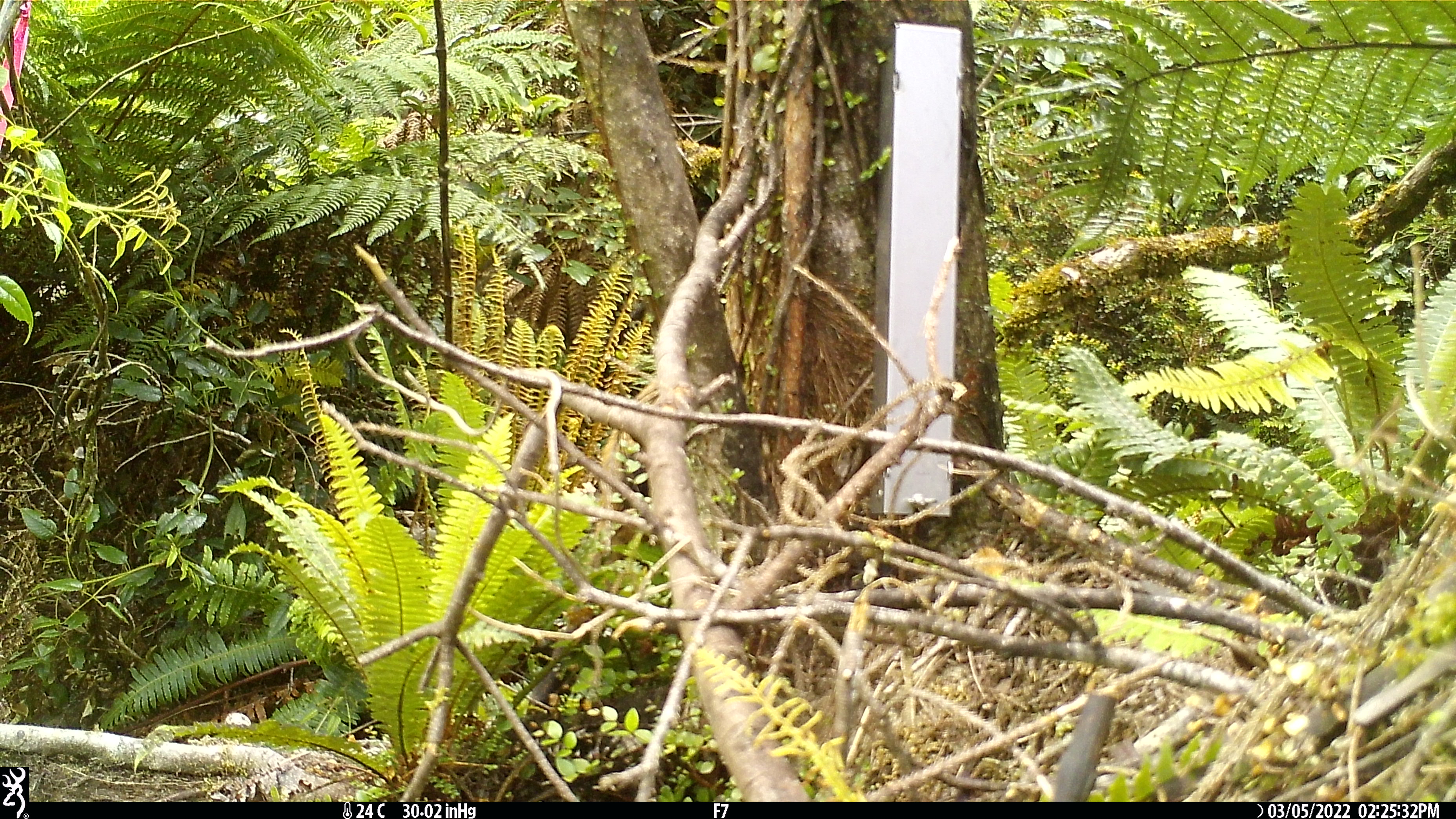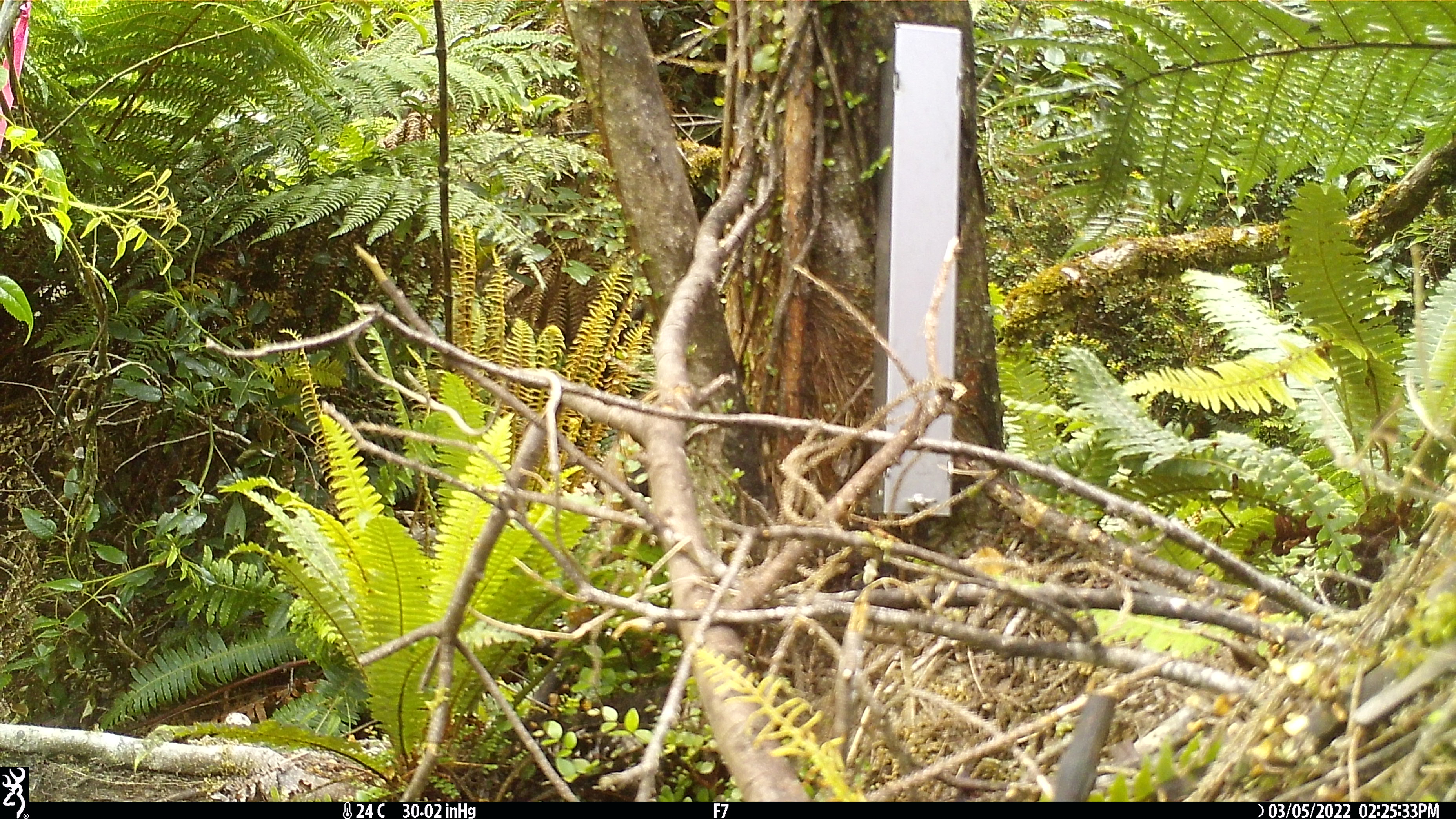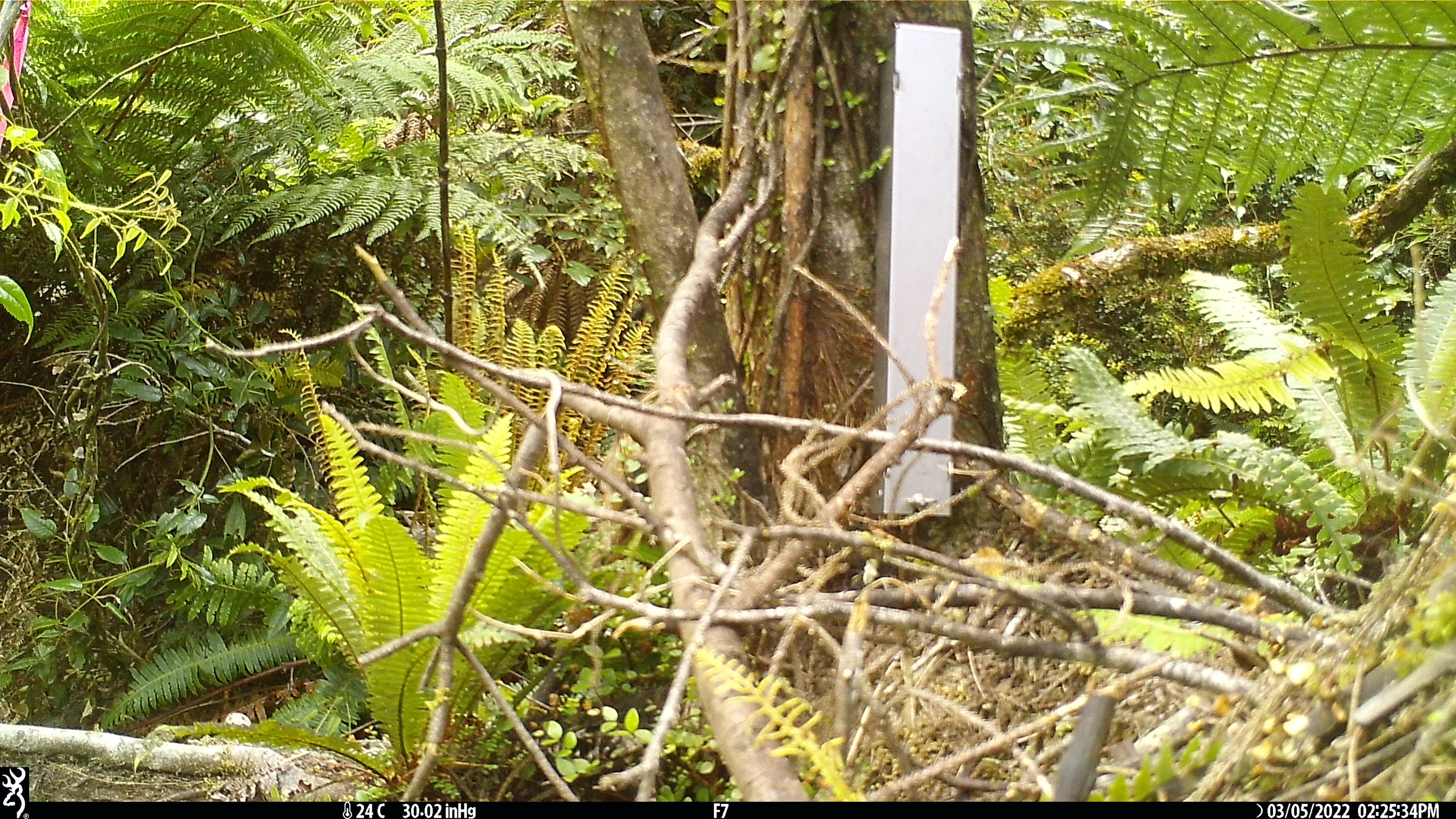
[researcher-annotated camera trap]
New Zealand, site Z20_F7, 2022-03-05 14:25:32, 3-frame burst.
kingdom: Animalia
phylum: Chordata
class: Mammalia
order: Artiodactyla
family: Bovidae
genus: Rupicapra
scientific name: Rupicapra rupicapra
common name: alpine chamois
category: chamois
Chamois (alpine chamois) (Rupicapra rupicapra).